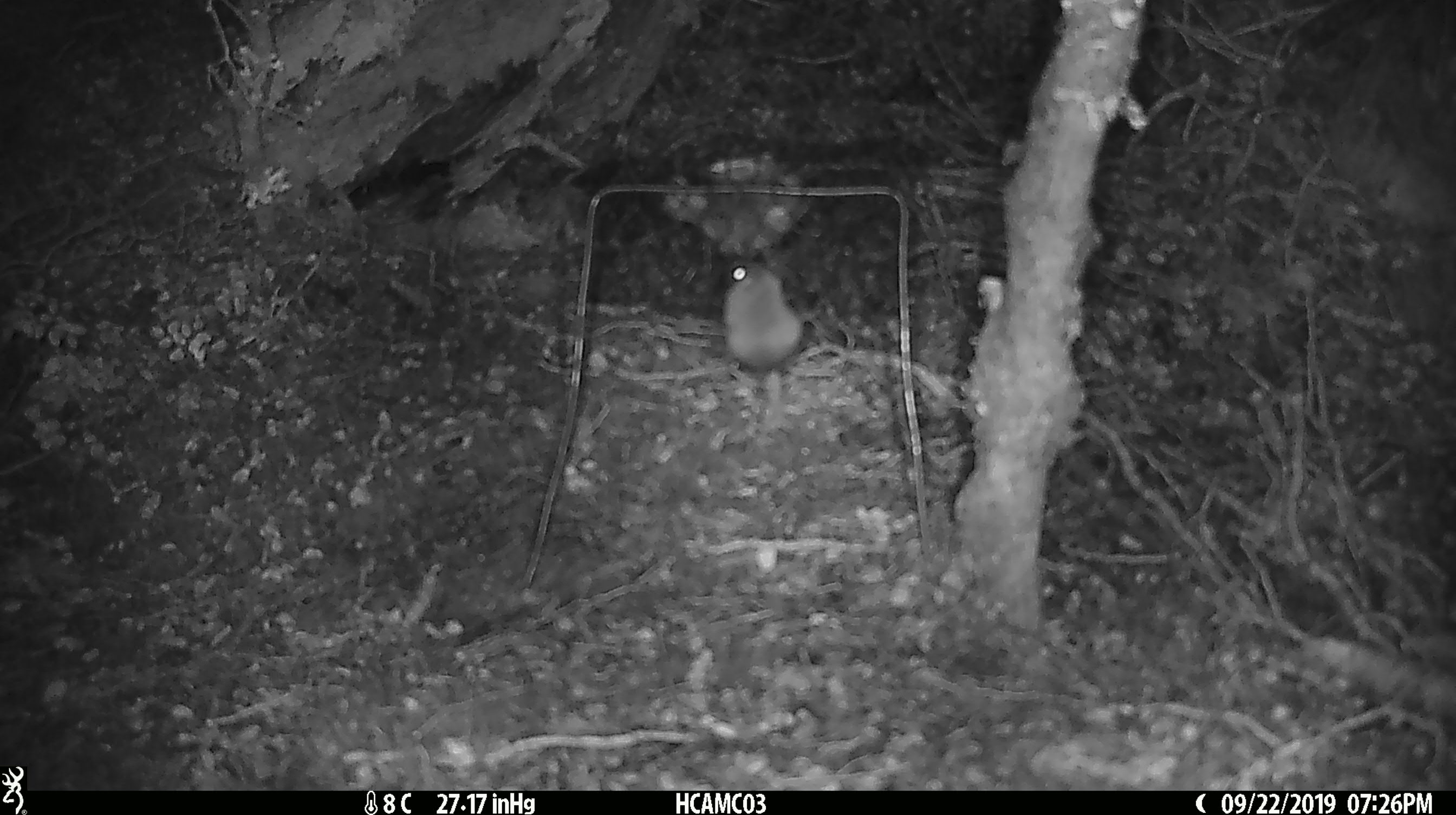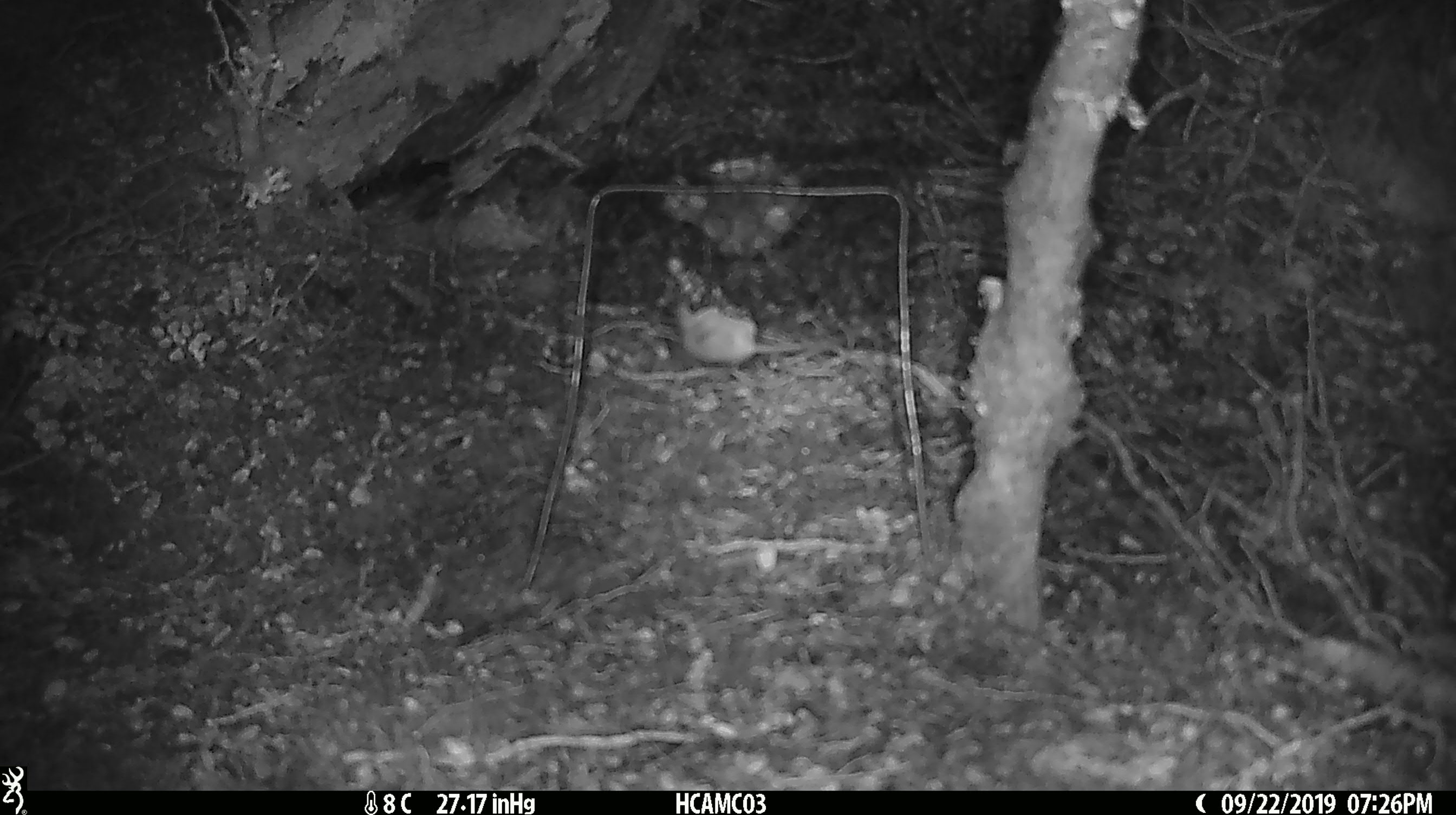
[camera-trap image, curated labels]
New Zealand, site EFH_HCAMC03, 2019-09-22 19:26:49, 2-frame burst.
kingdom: Animalia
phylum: Chordata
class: Mammalia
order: Rodentia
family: Muridae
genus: Mus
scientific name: Mus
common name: mouse